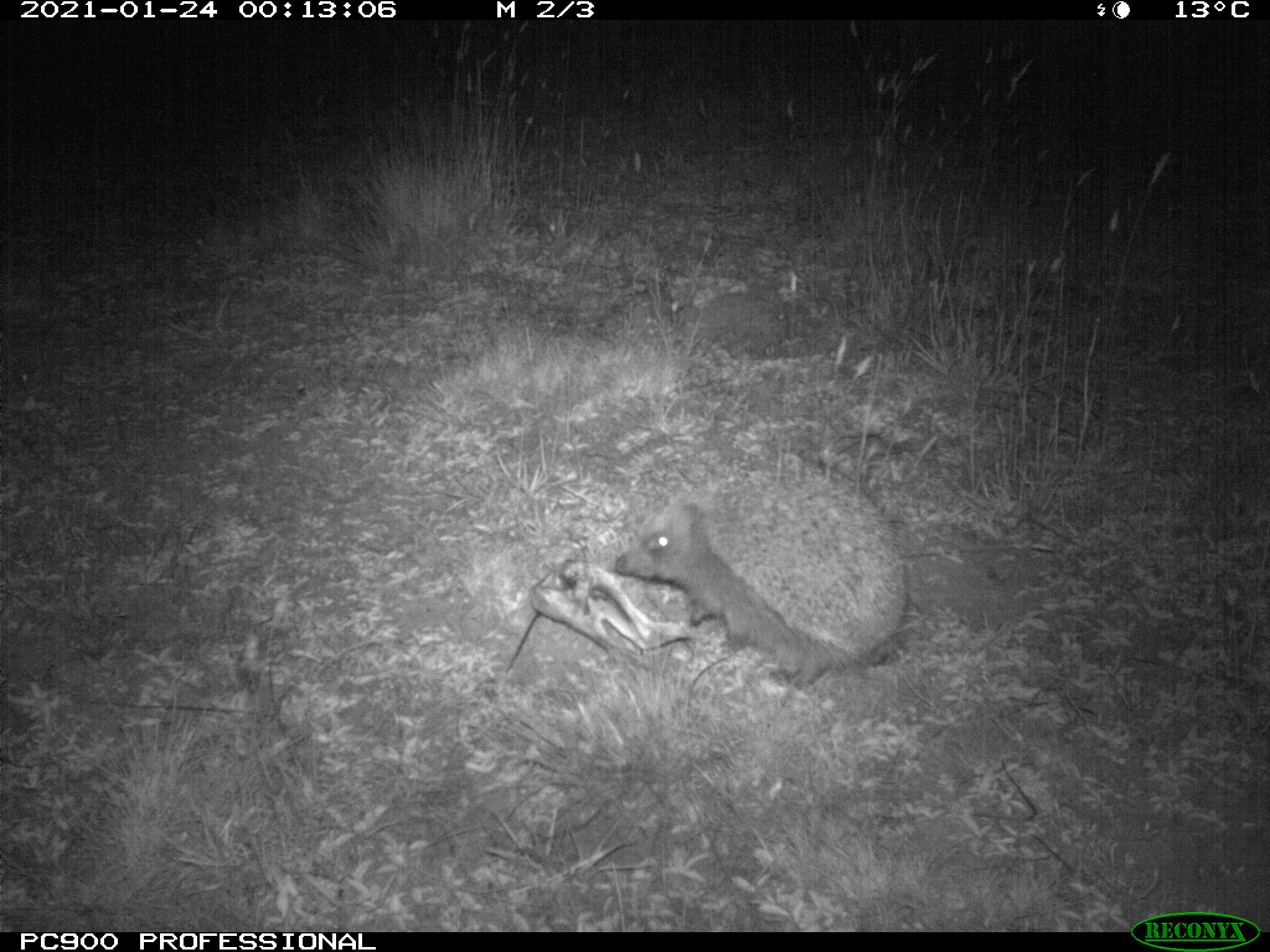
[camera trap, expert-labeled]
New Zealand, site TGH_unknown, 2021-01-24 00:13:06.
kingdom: Animalia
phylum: Chordata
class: Mammalia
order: Eulipotyphla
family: Erinaceidae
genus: Erinaceus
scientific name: Erinaceus europaeus europaeus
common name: european hedgehog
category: hedgehog